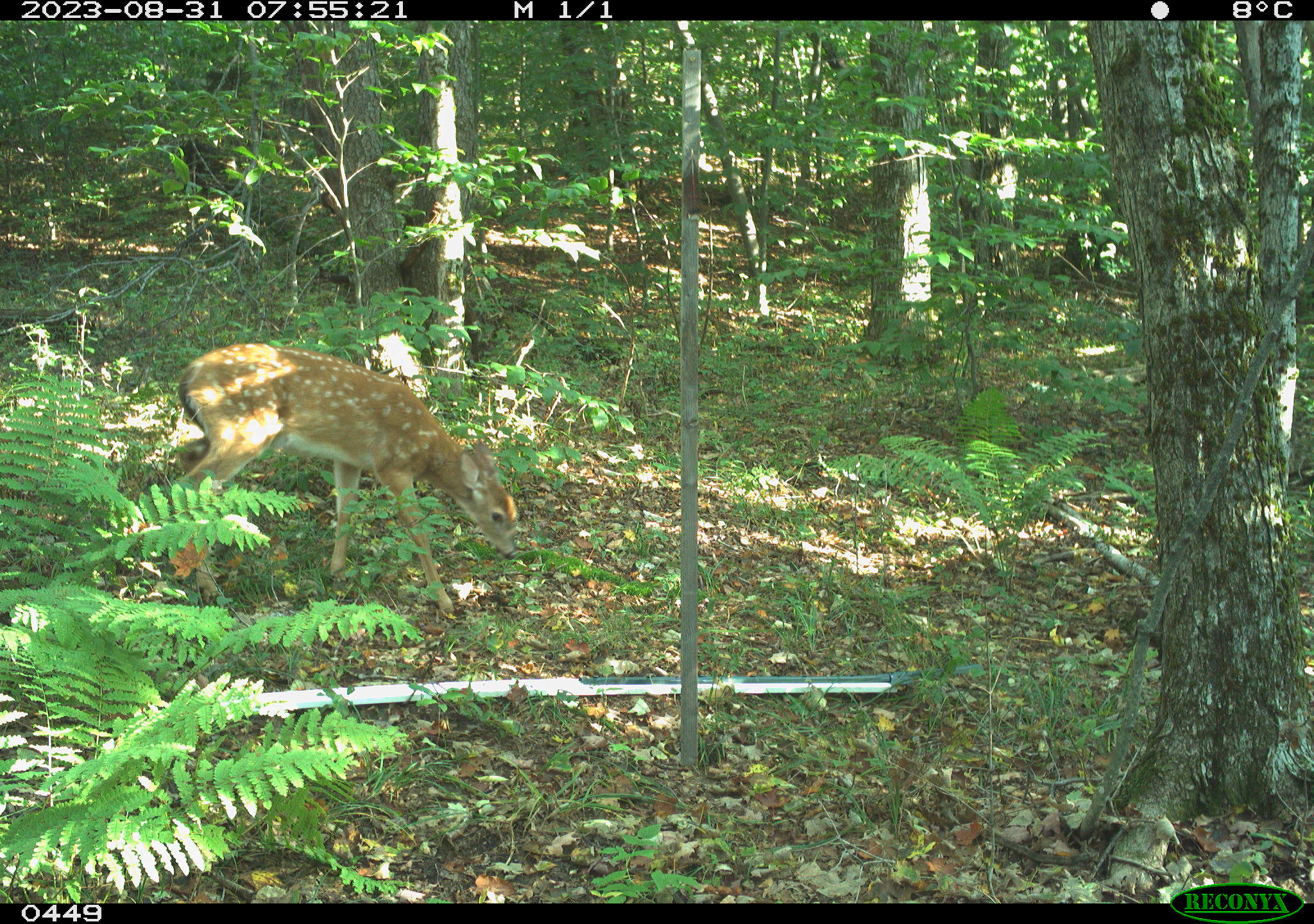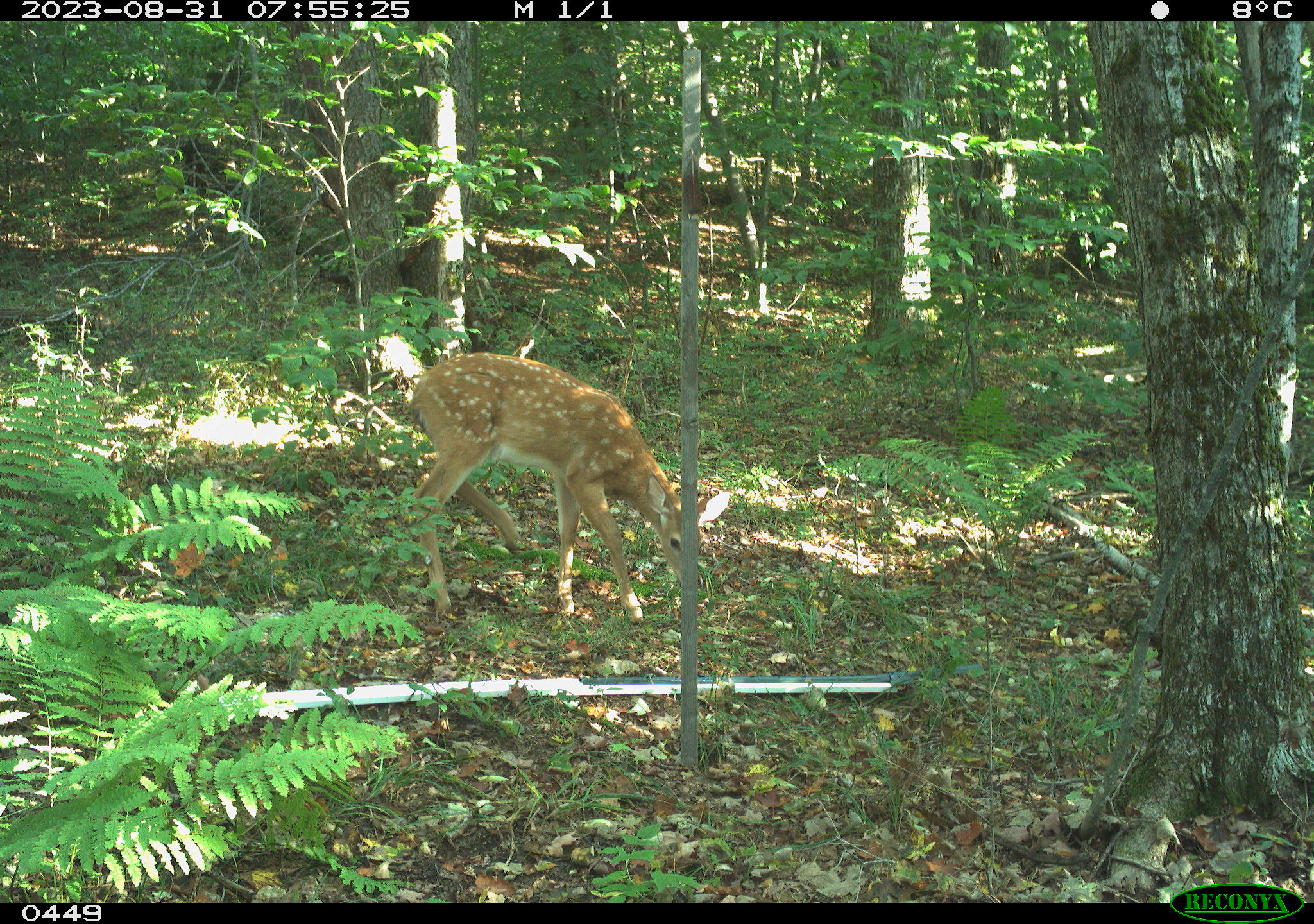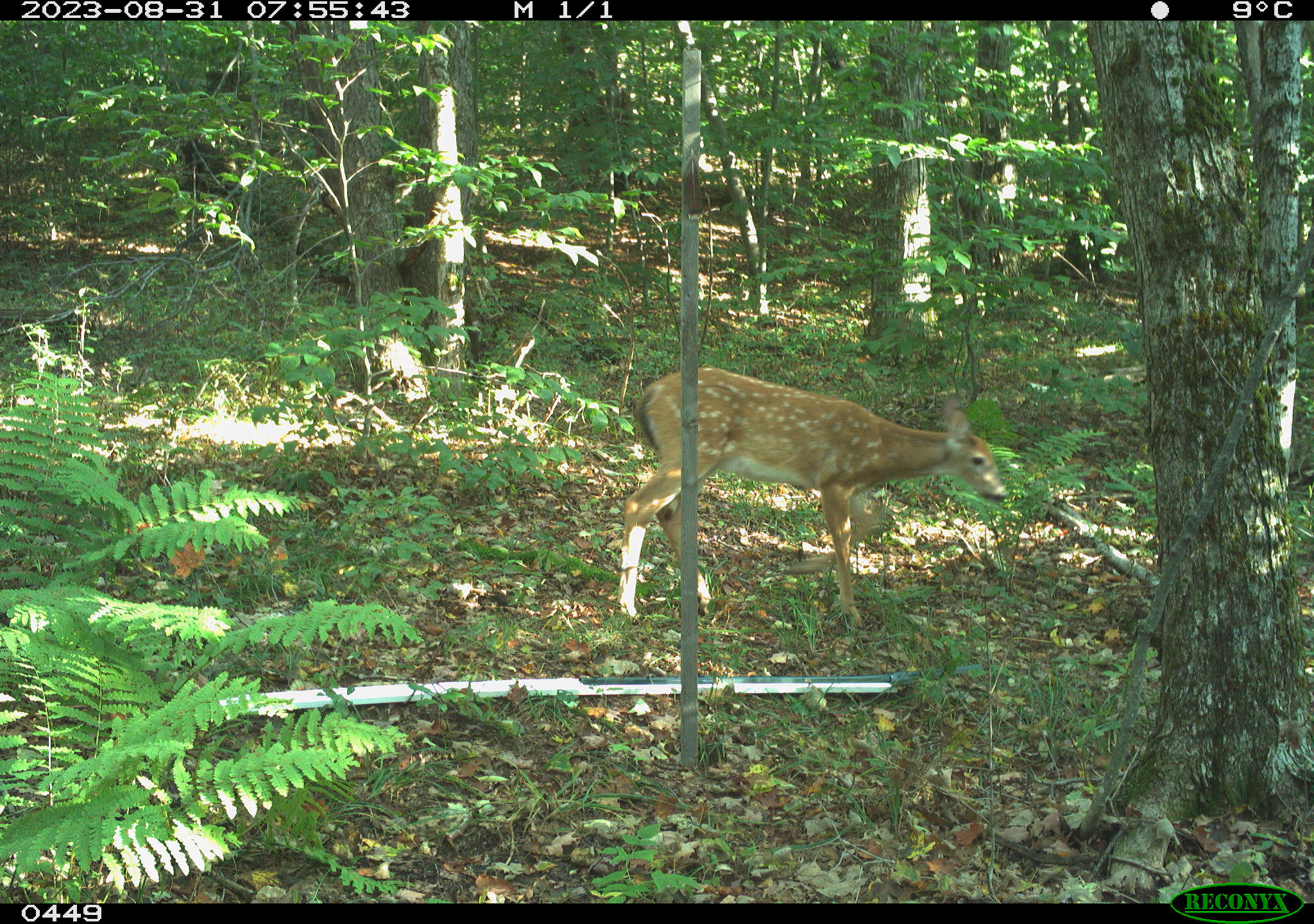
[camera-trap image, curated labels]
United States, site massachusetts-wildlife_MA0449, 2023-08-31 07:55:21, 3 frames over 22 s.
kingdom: Animalia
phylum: Chordata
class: Mammalia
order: Artiodactyla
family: Cervidae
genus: Odocoileus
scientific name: Odocoileus virginianus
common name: white-tailed deer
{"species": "white-tailed deer (Odocoileus virginianus)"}